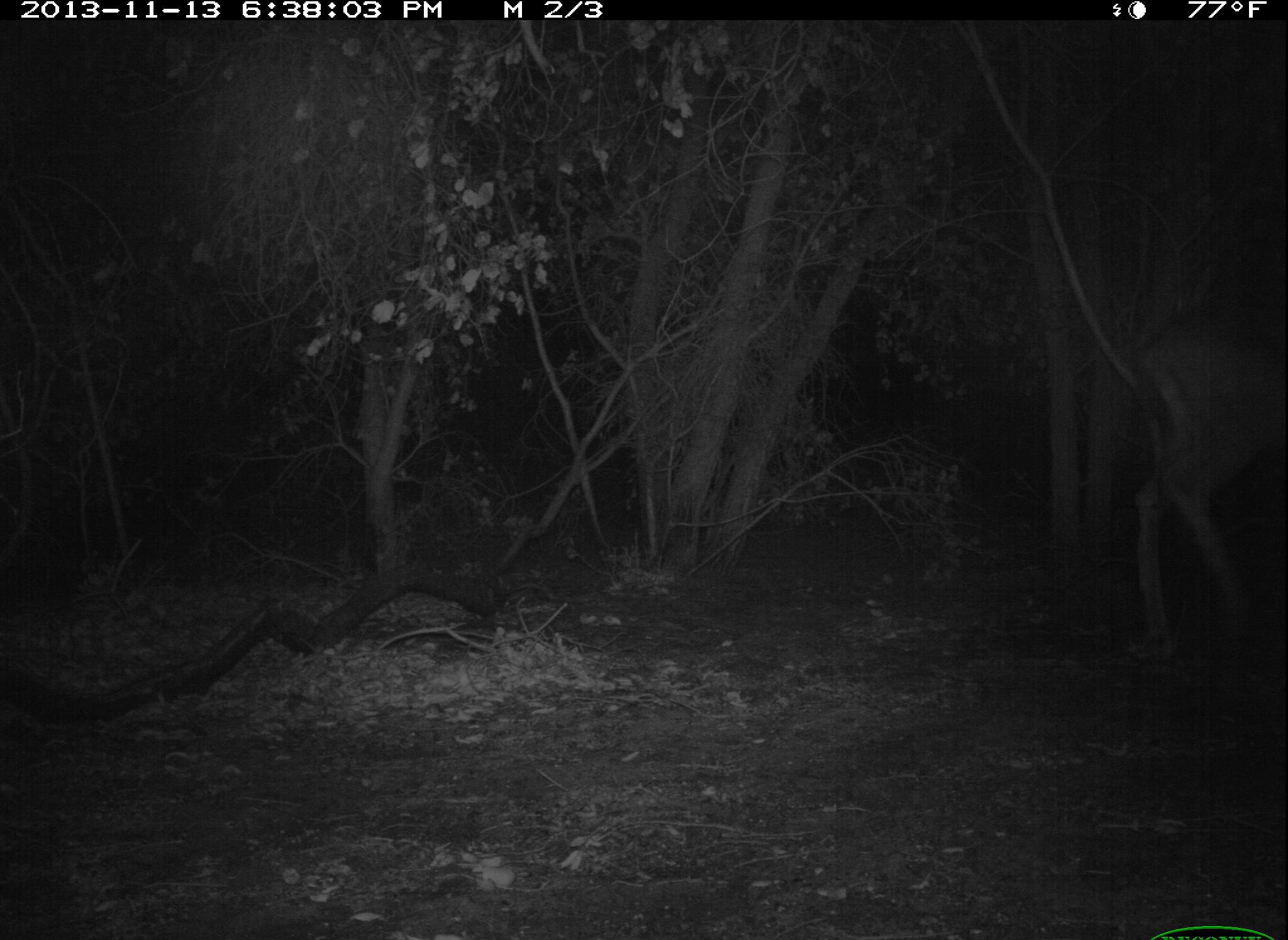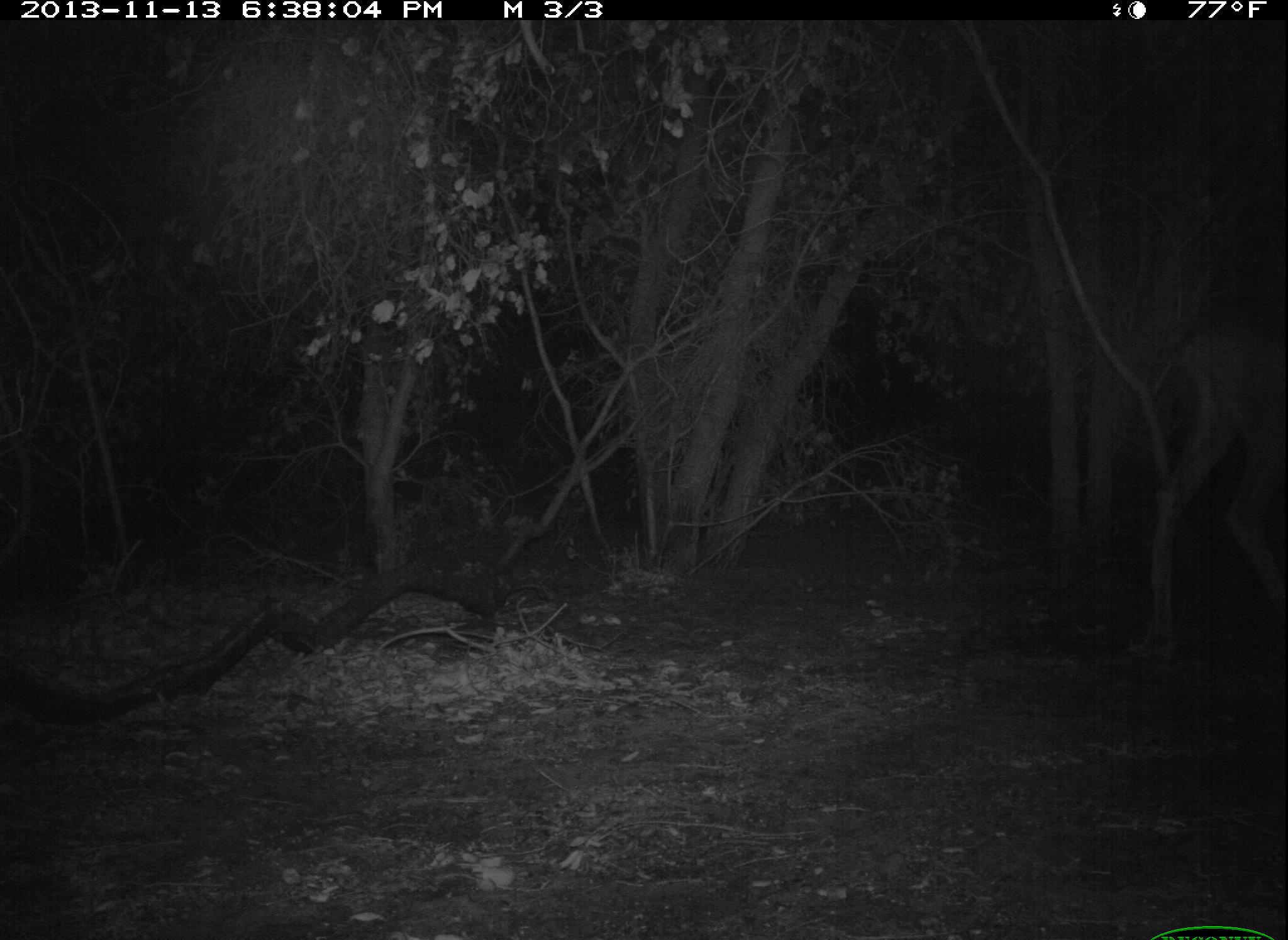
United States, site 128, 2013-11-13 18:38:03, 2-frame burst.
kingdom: Animalia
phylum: Chordata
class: Mammalia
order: Artiodactyla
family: Cervidae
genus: Odocoileus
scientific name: Odocoileus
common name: deer